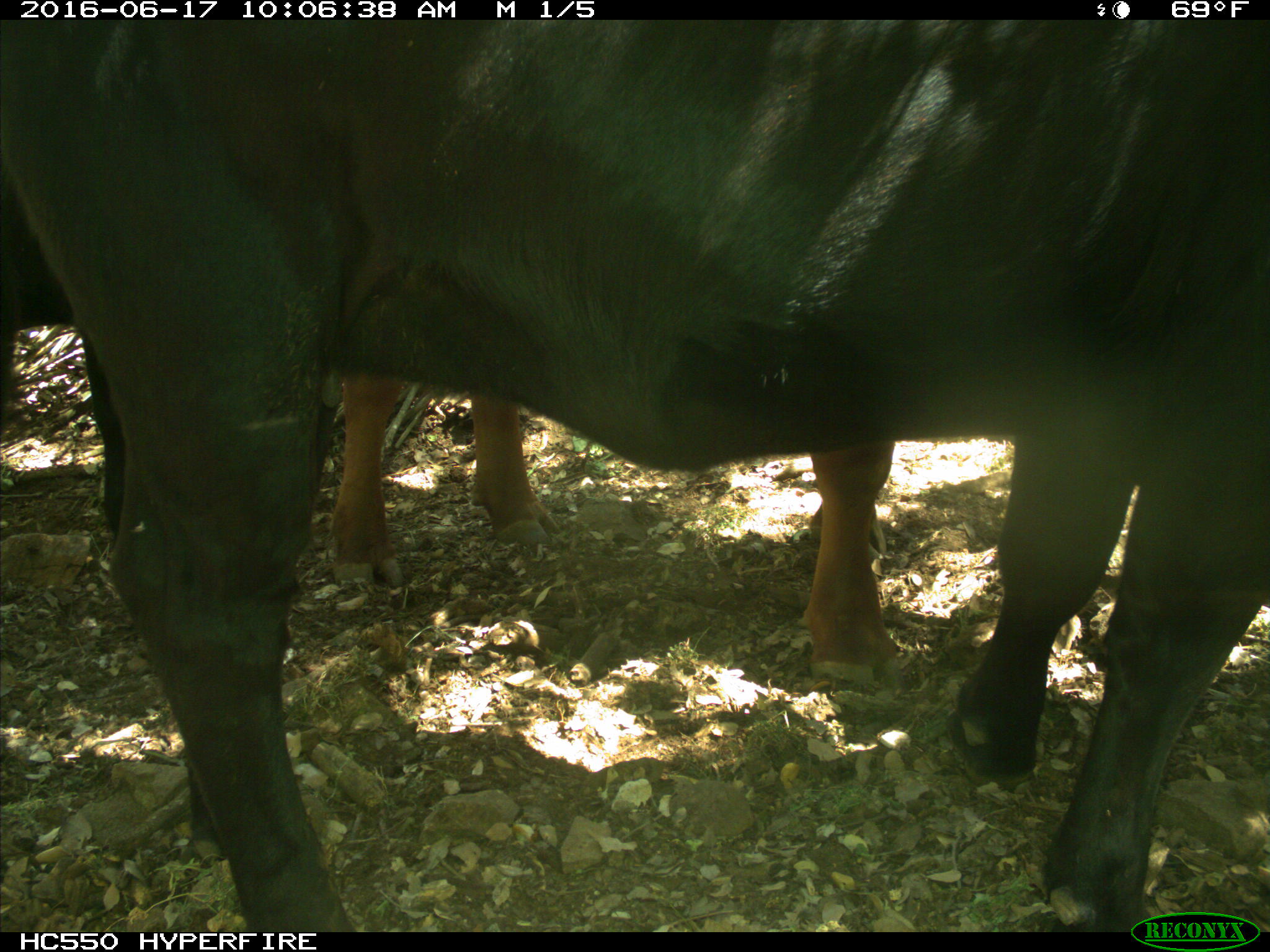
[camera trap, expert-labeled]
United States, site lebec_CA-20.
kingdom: Animalia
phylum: Chordata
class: Mammalia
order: Artiodactyla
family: Bovidae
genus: Bos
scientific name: Bos taurus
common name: domestic cow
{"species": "Bos taurus (domestic cow)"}